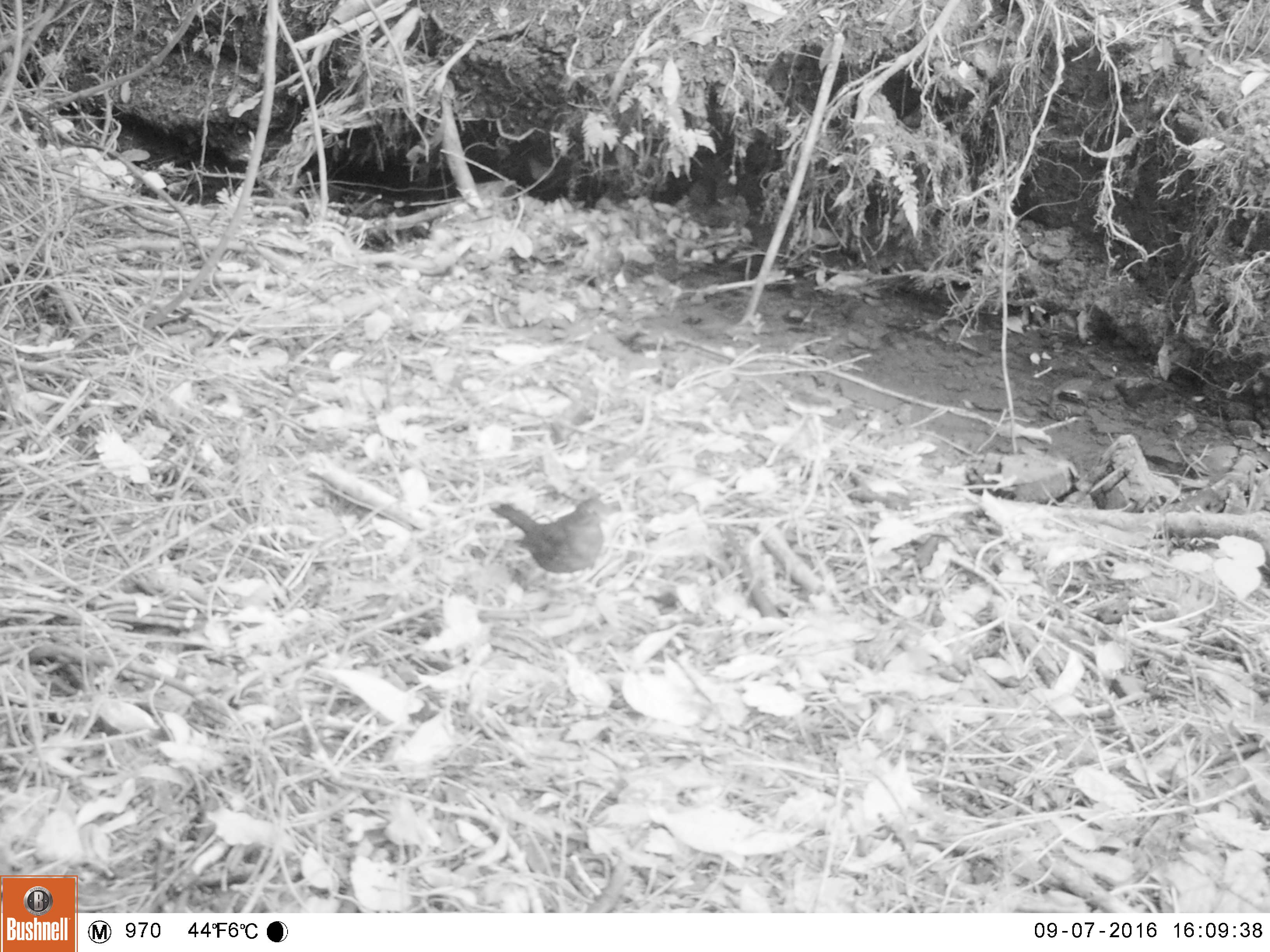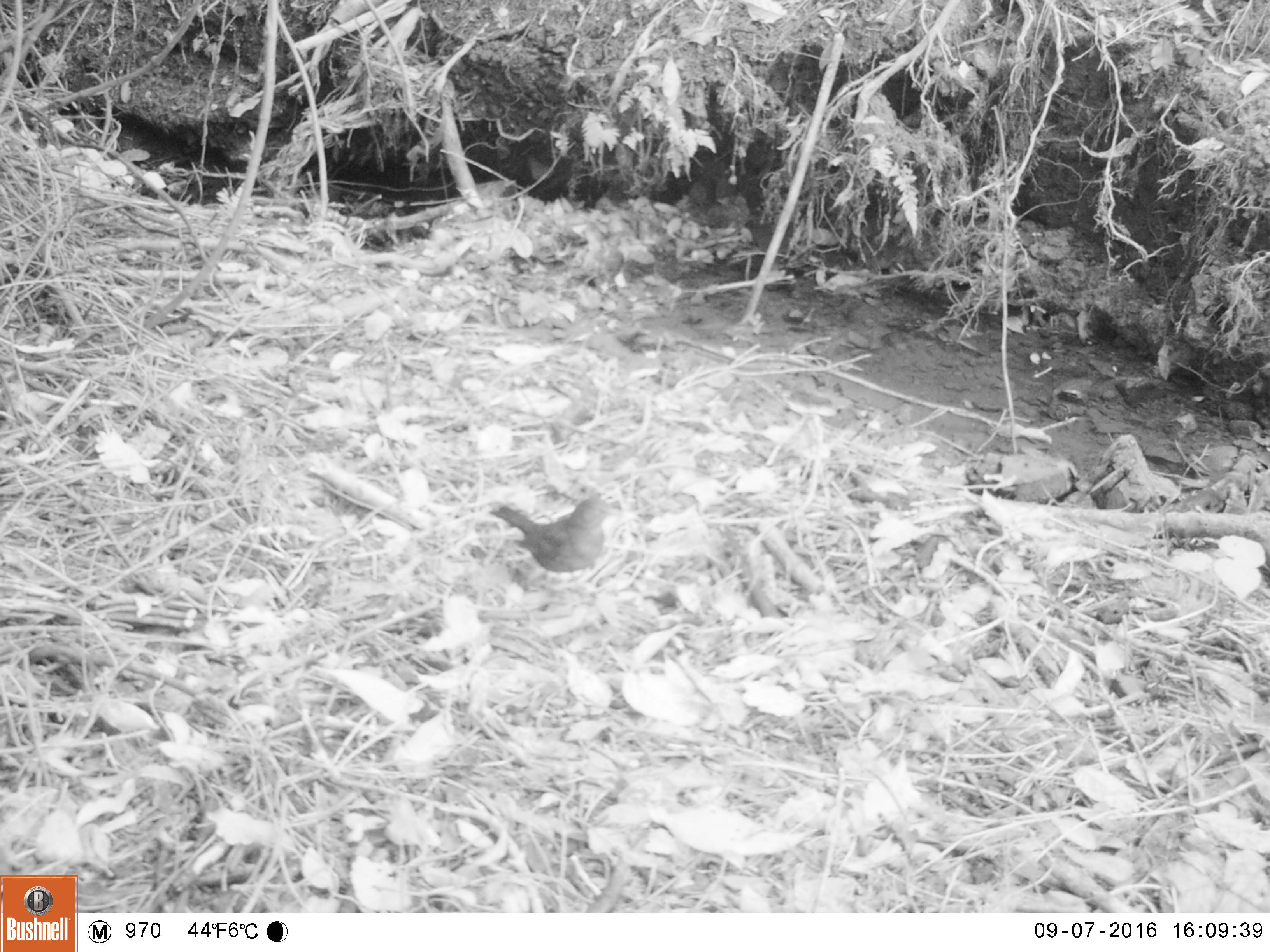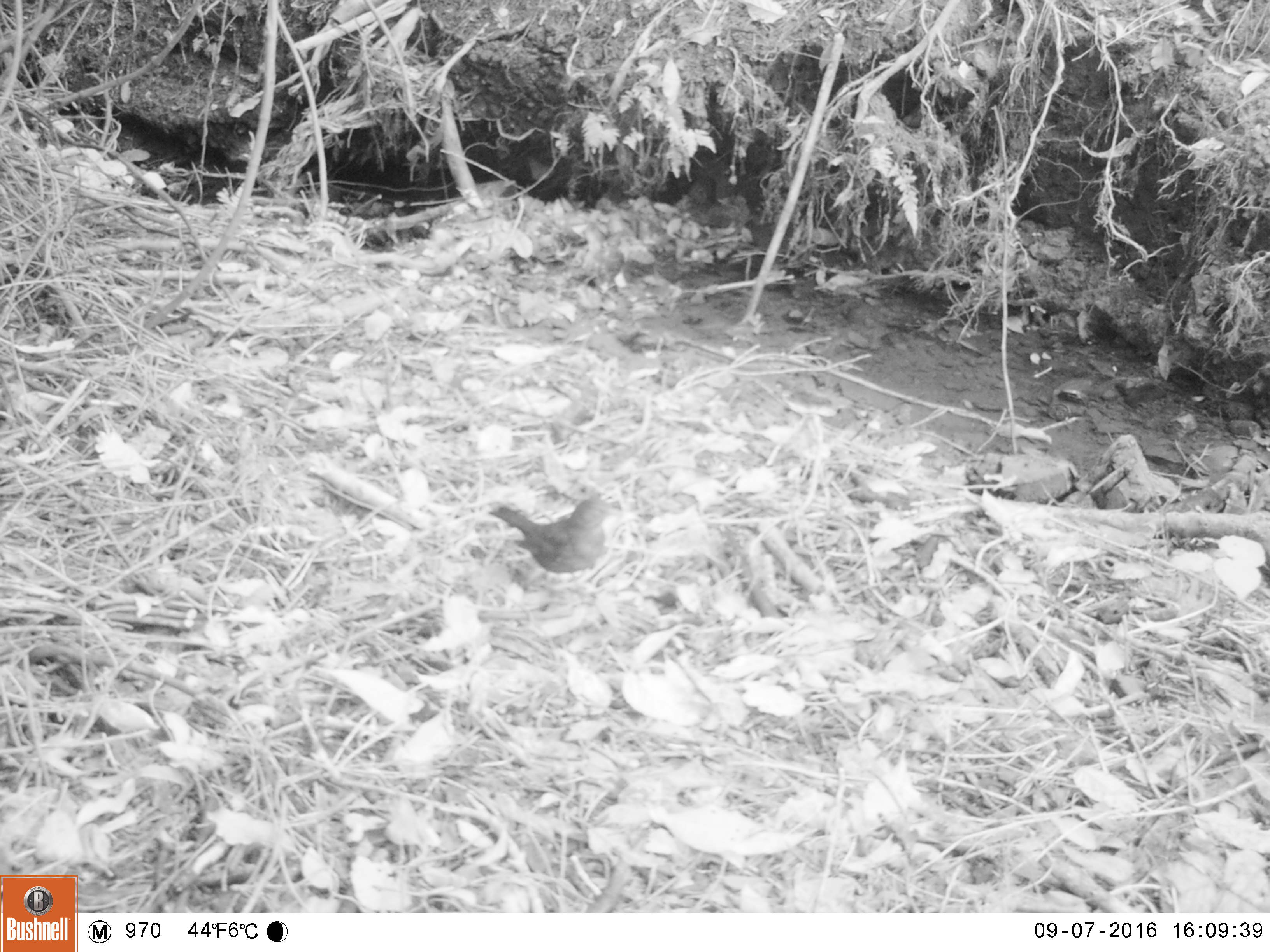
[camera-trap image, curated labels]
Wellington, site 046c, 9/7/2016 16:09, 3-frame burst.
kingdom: Animalia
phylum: Chordata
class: Aves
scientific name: Aves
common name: bird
Bird (Aves).